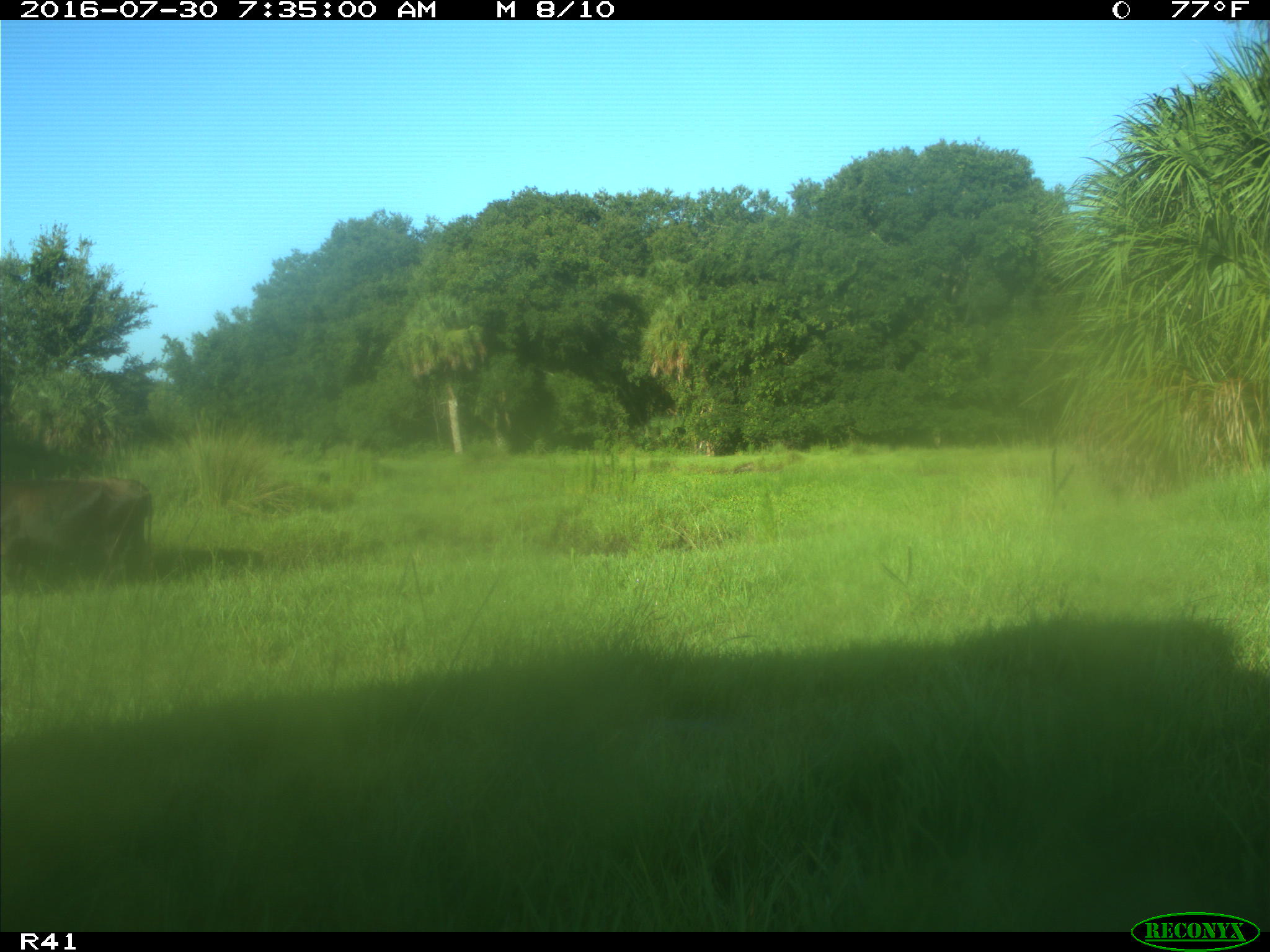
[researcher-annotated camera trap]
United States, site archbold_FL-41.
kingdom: Animalia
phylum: Chordata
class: Mammalia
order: Artiodactyla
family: Bovidae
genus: Bos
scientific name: Bos taurus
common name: domestic cow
Bos taurus (domestic cow).